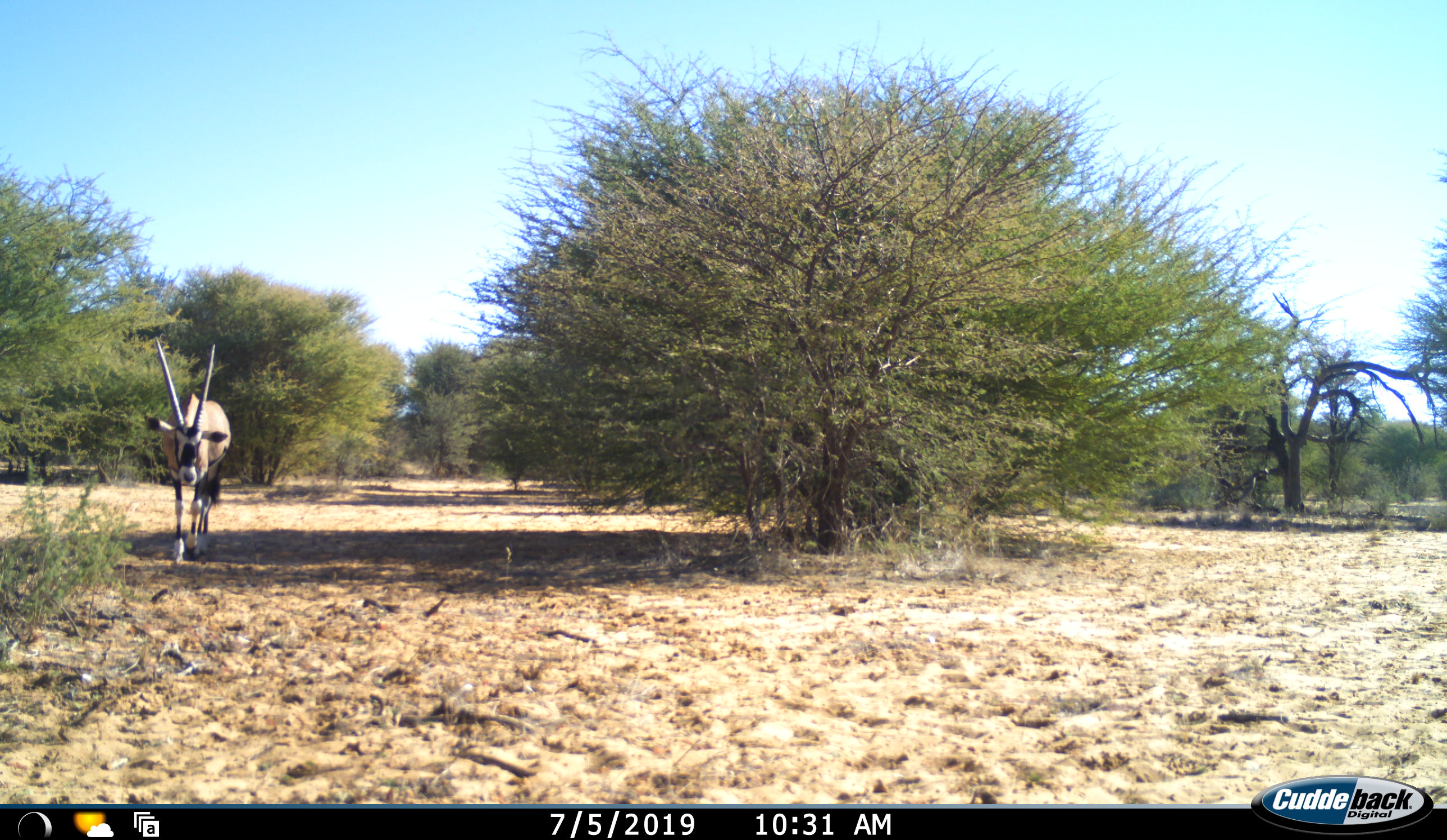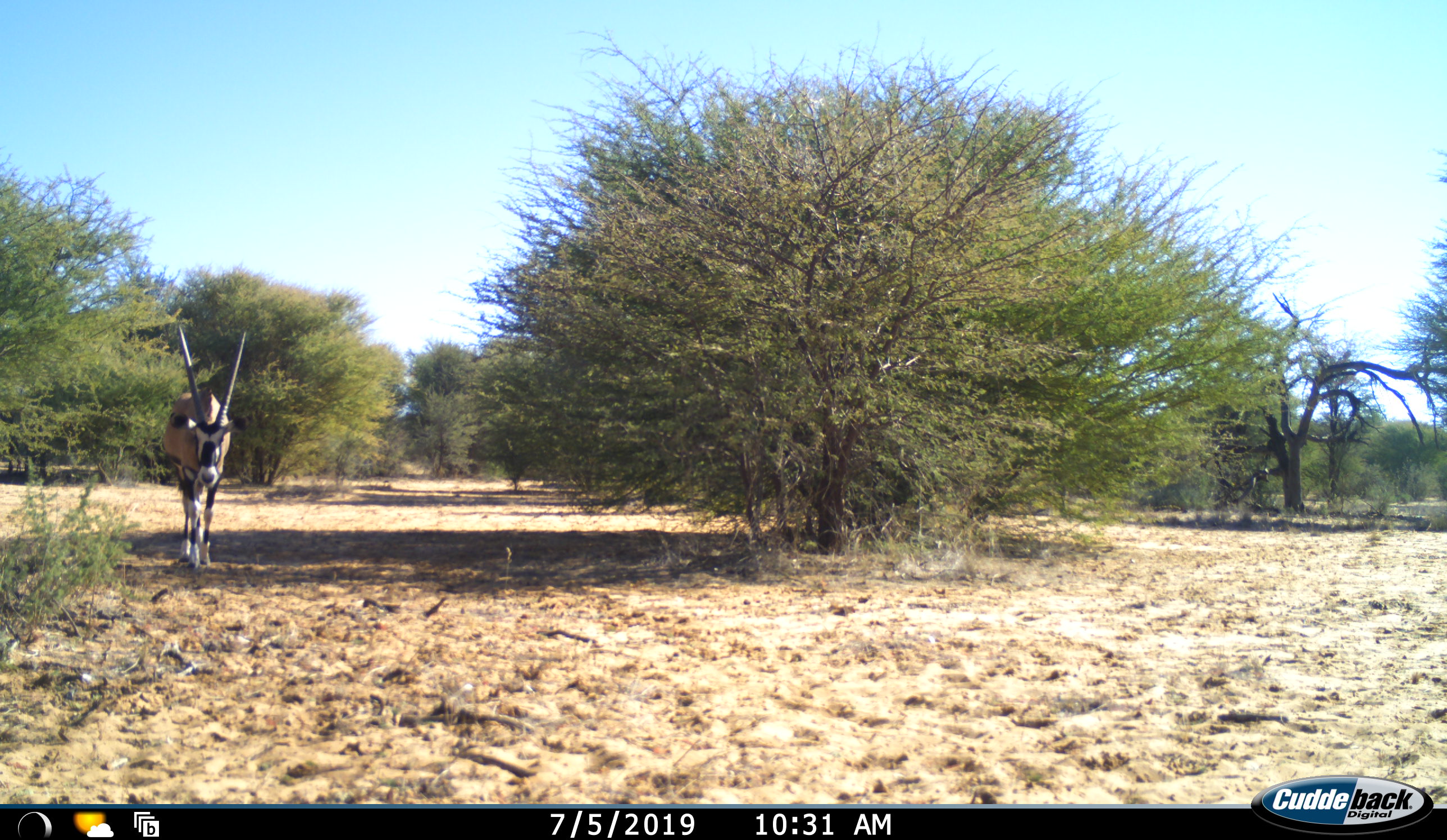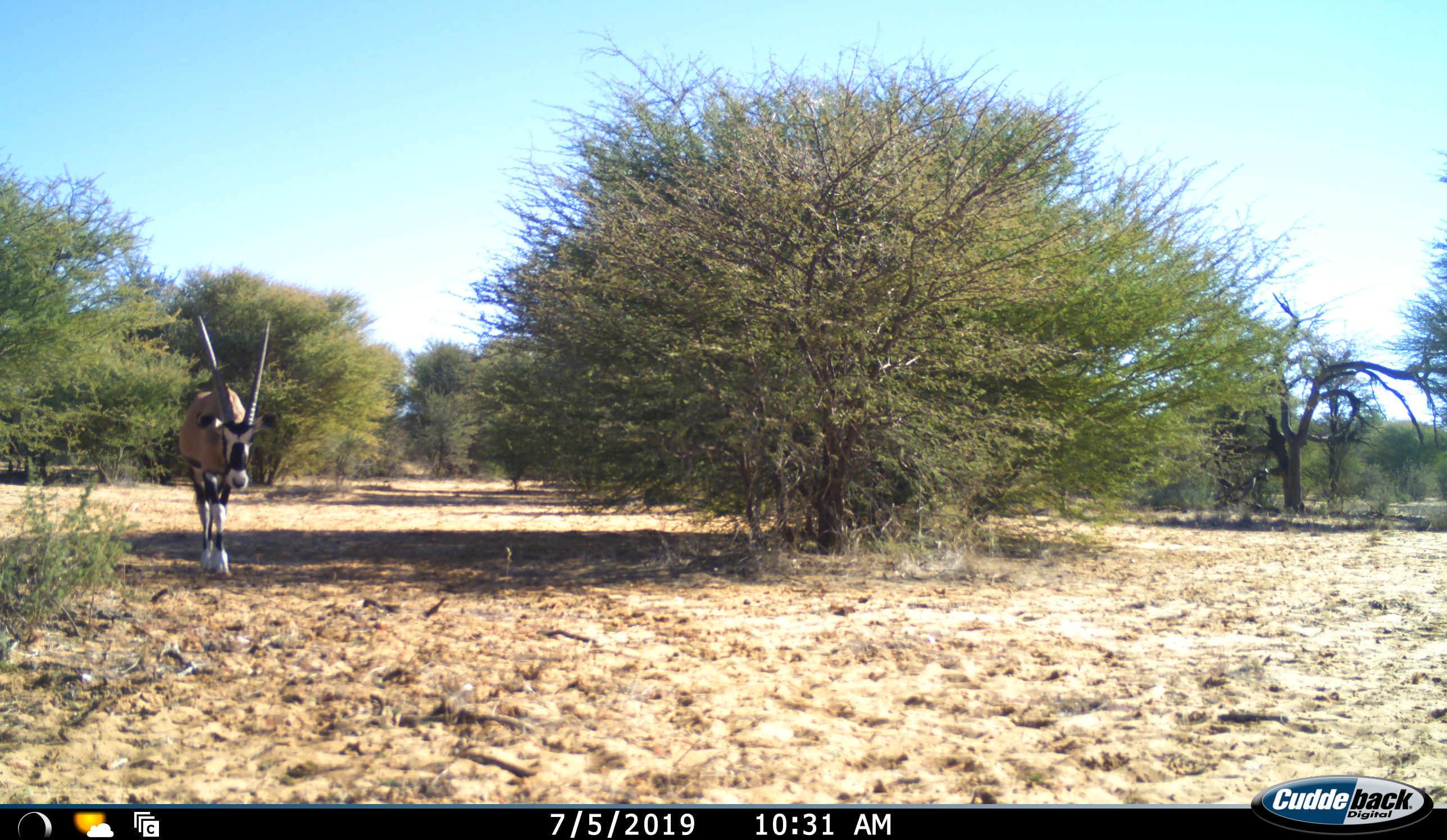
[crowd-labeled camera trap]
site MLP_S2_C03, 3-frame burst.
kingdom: Animalia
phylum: Chordata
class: Mammalia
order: Artiodactyla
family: Bovidae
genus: Oryx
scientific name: Oryx gazella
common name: gemsbok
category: oryx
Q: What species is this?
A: Oryx (gemsbok) (Oryx gazella).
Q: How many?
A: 1.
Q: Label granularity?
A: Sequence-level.